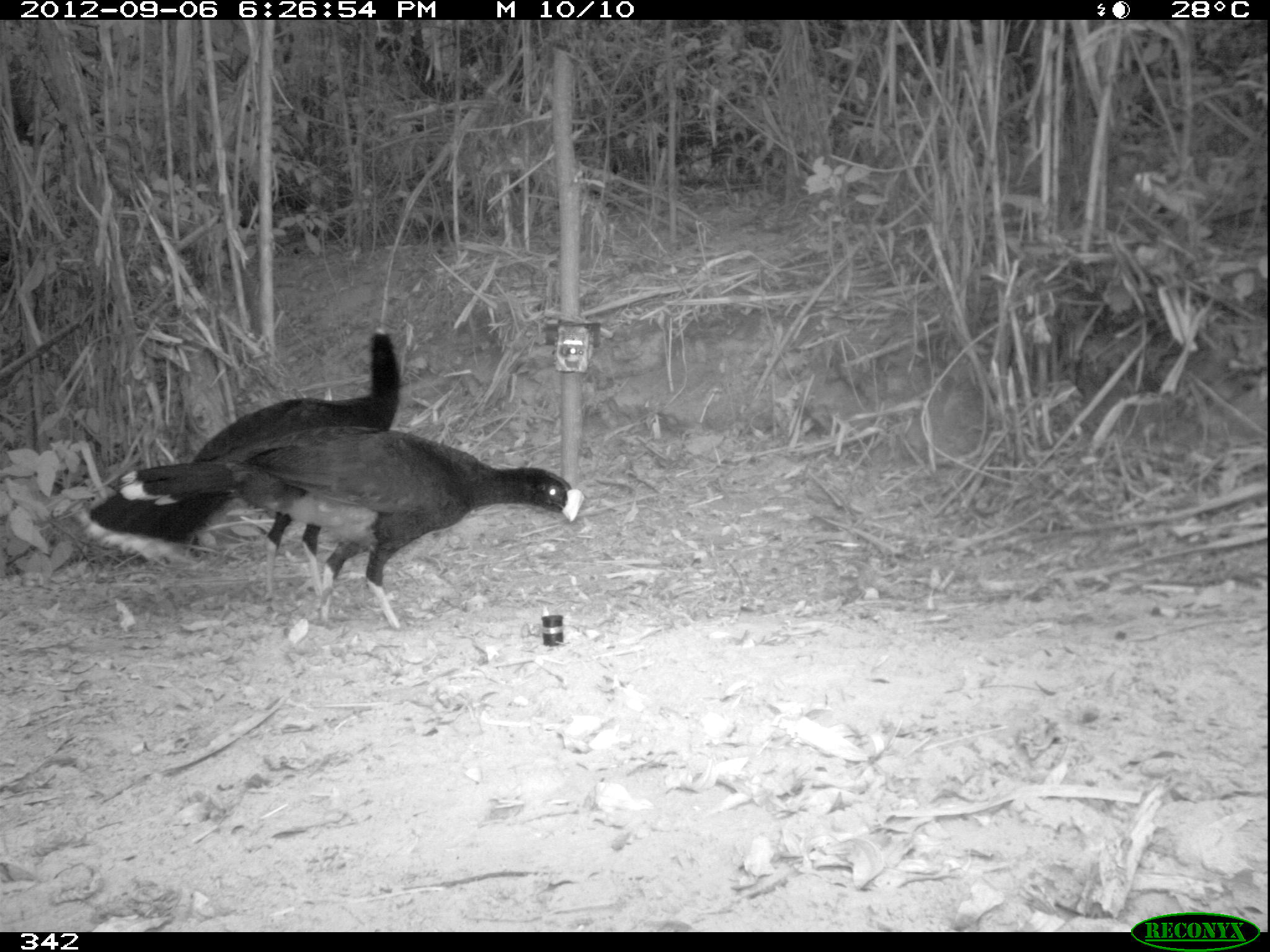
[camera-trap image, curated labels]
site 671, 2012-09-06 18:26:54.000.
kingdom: Animalia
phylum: Chordata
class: Aves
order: Galliformes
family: Cracidae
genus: Mitu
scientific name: Mitu tuberosum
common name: razor-billed curassow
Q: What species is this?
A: Mitu tuberosum (razor-billed curassow).